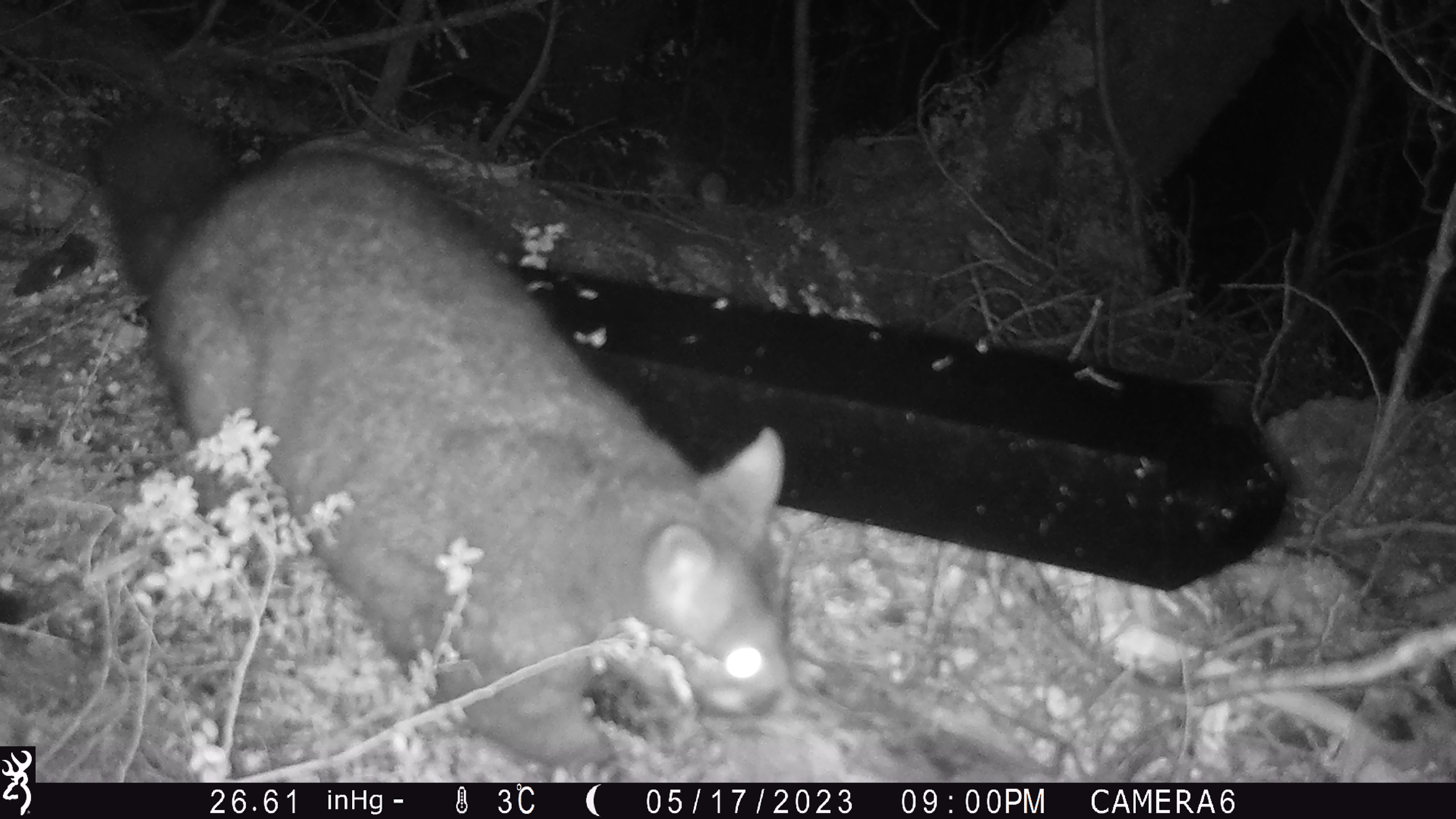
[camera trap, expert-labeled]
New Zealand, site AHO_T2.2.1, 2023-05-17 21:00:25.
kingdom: Animalia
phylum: Chordata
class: Mammalia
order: Carnivora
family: Mustelidae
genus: Mustela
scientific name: Mustela erminea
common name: stoat